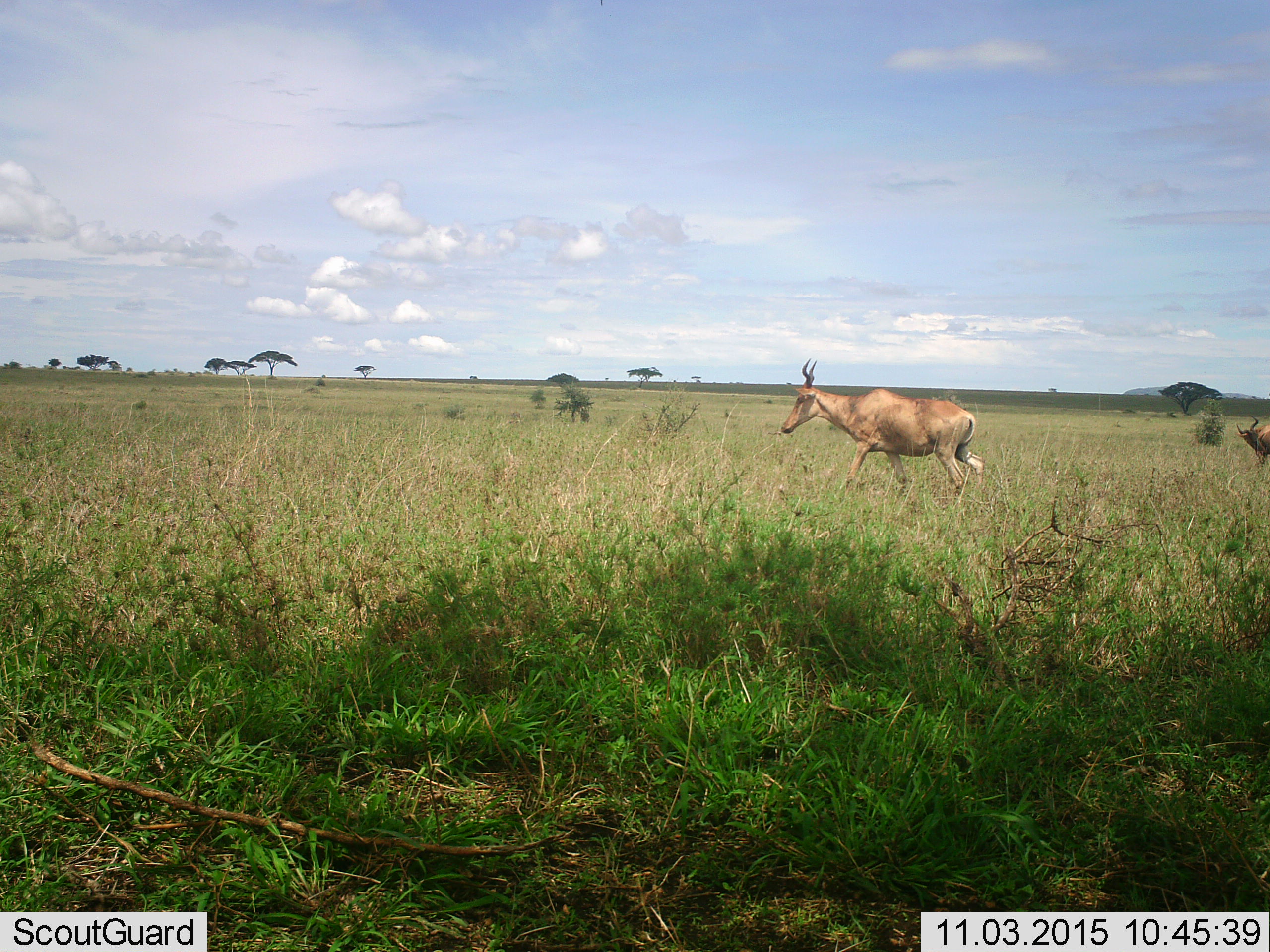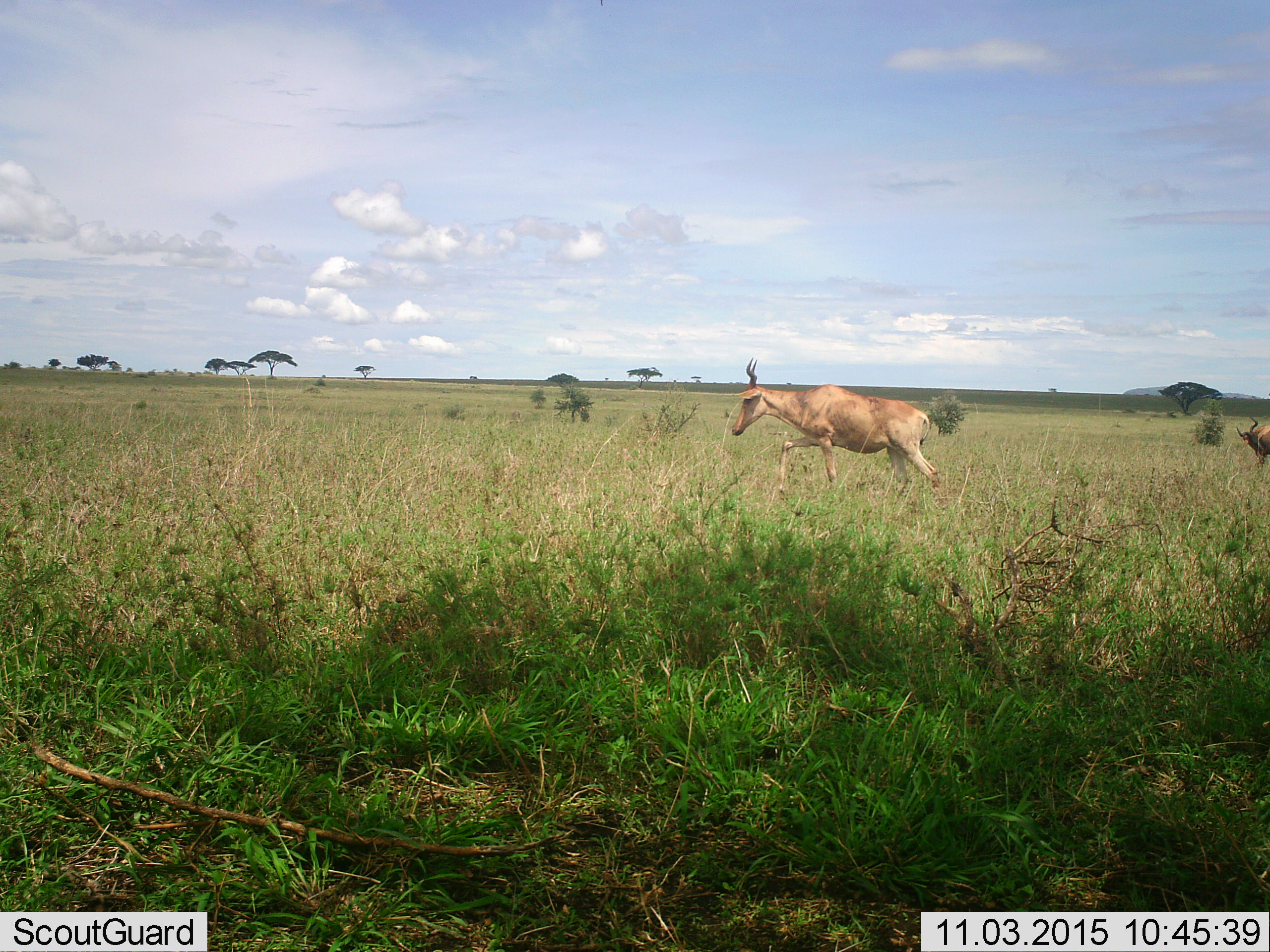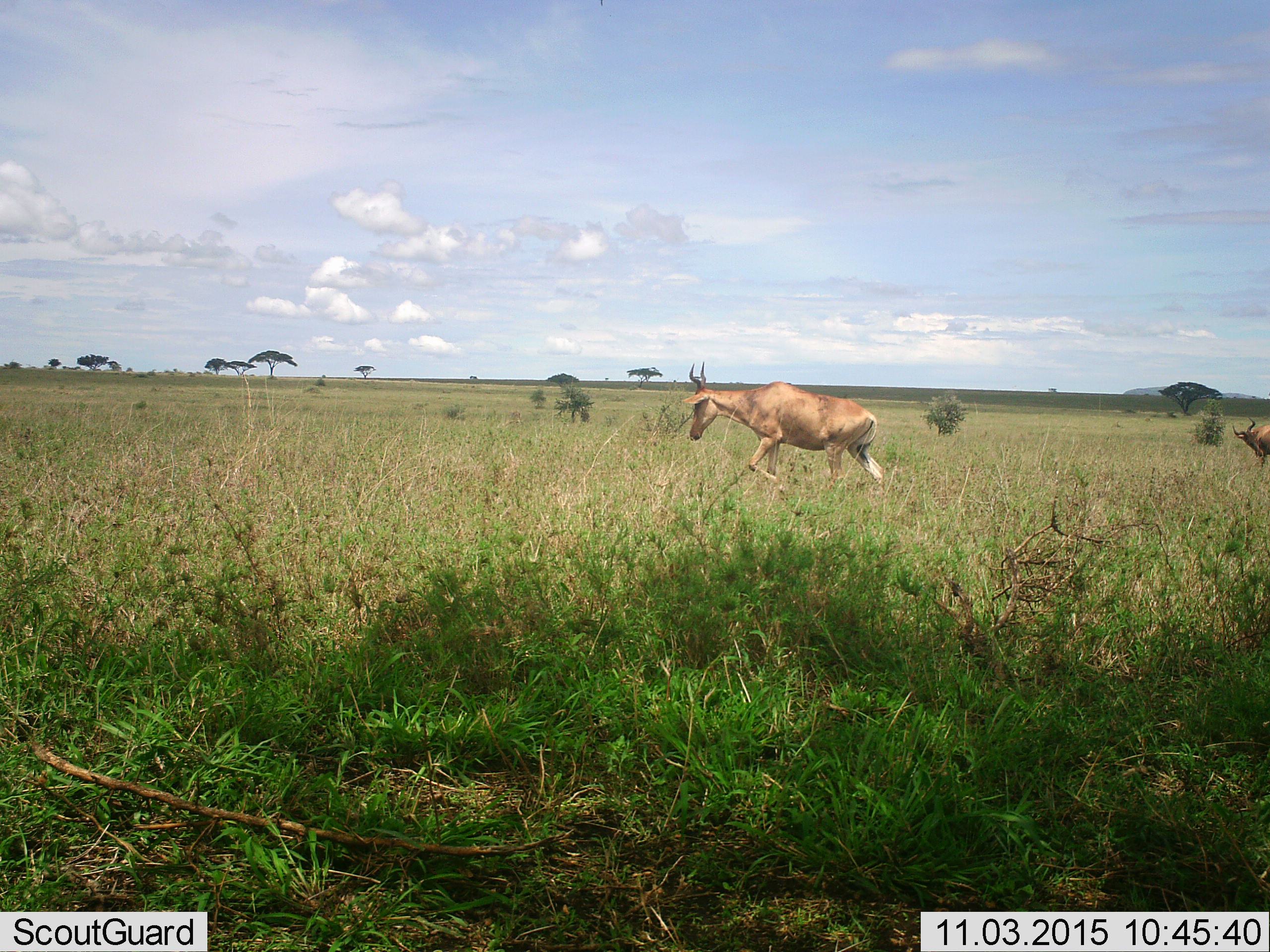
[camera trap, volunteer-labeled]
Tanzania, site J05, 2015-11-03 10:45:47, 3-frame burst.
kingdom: Animalia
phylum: Chordata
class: Mammalia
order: Artiodactyla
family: Bovidae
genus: Alcelaphus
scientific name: Alcelaphus buselaphus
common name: hartebeest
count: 2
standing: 78%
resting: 0%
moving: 100%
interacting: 0%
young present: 0%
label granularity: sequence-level